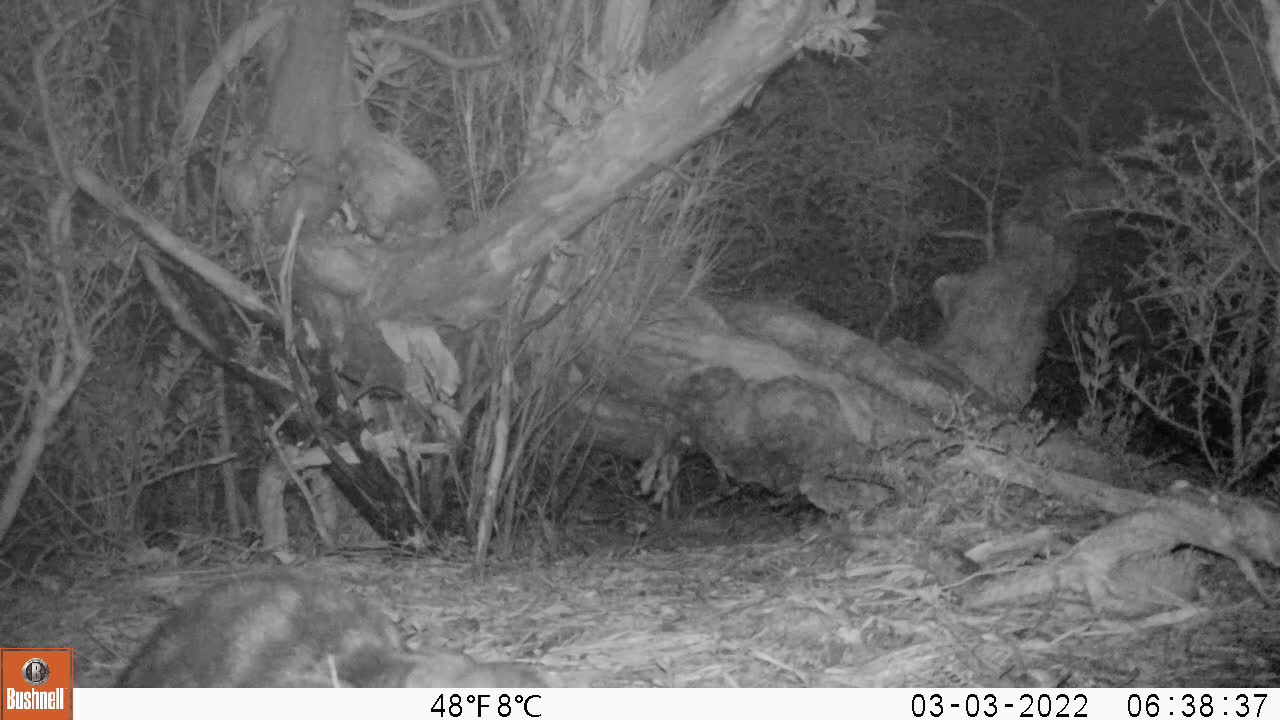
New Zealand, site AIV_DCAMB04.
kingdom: Animalia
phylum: Chordata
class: Mammalia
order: Carnivora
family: Felidae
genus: Felis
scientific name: Felis catus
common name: domestic cat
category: cat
Cat (domestic cat) (Felis catus).